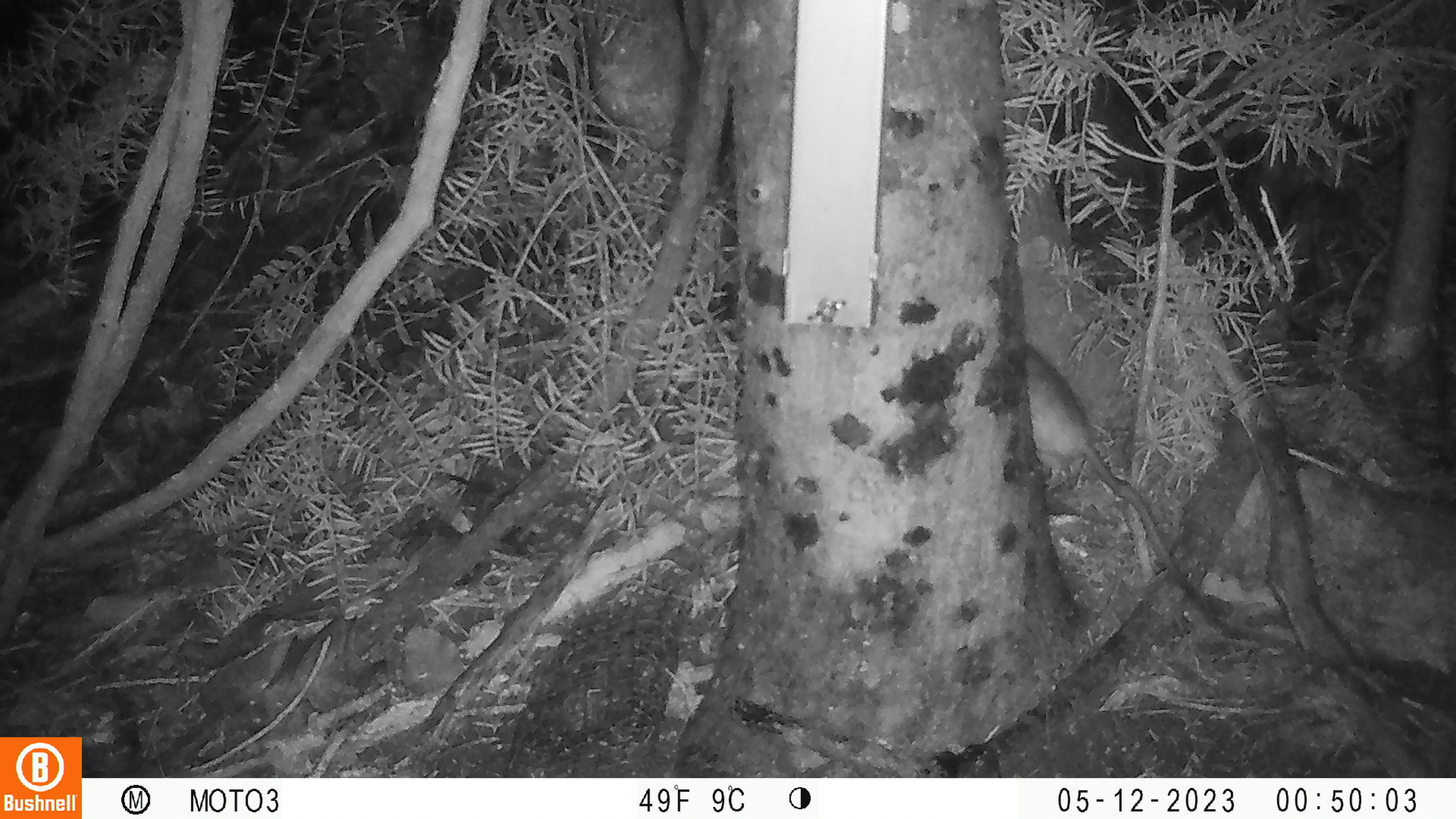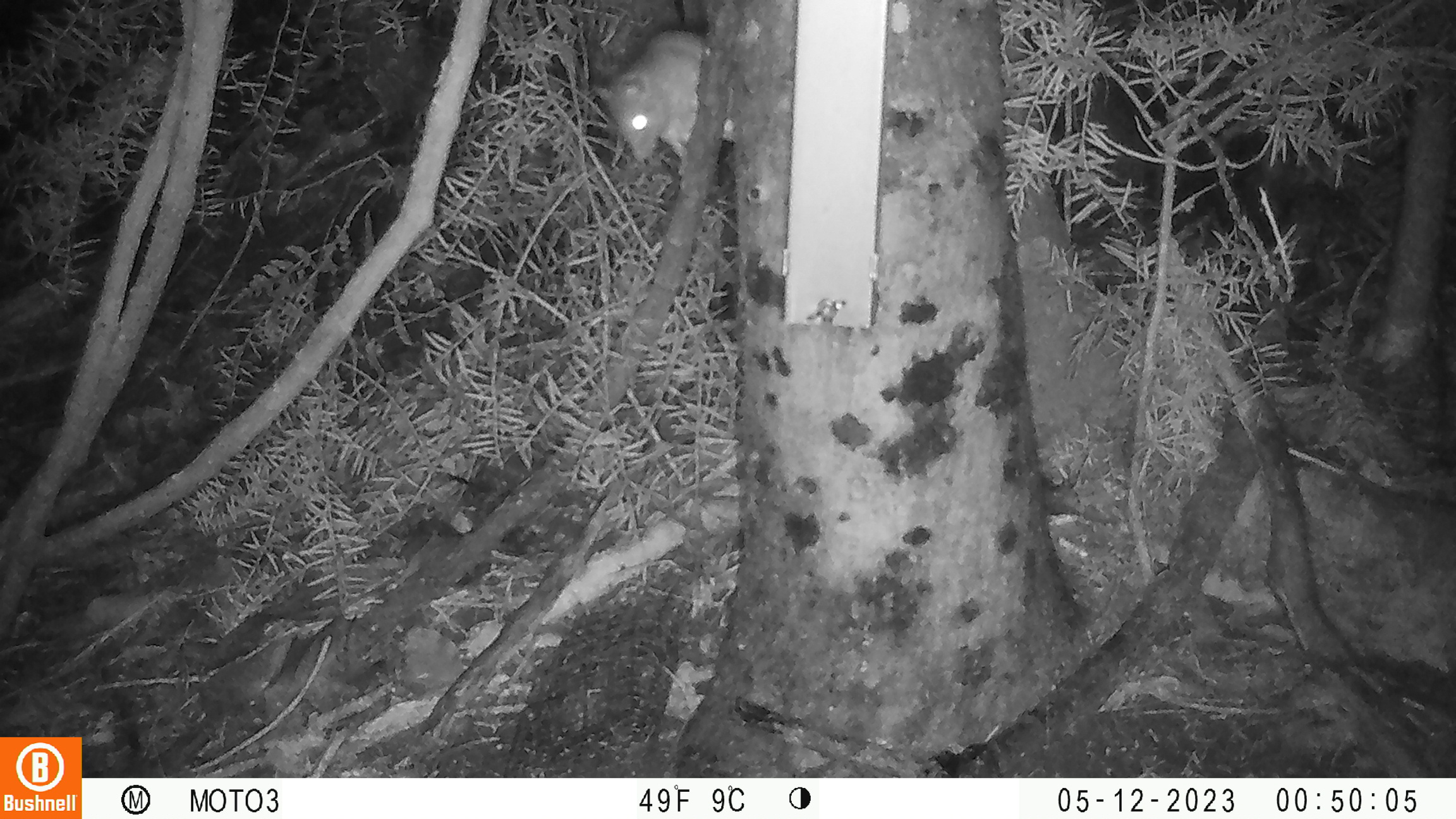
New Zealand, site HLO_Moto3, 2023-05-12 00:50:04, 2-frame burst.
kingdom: Animalia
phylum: Chordata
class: Mammalia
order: Rodentia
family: Muridae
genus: Rattus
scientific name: Rattus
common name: rat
Rat (Rattus).